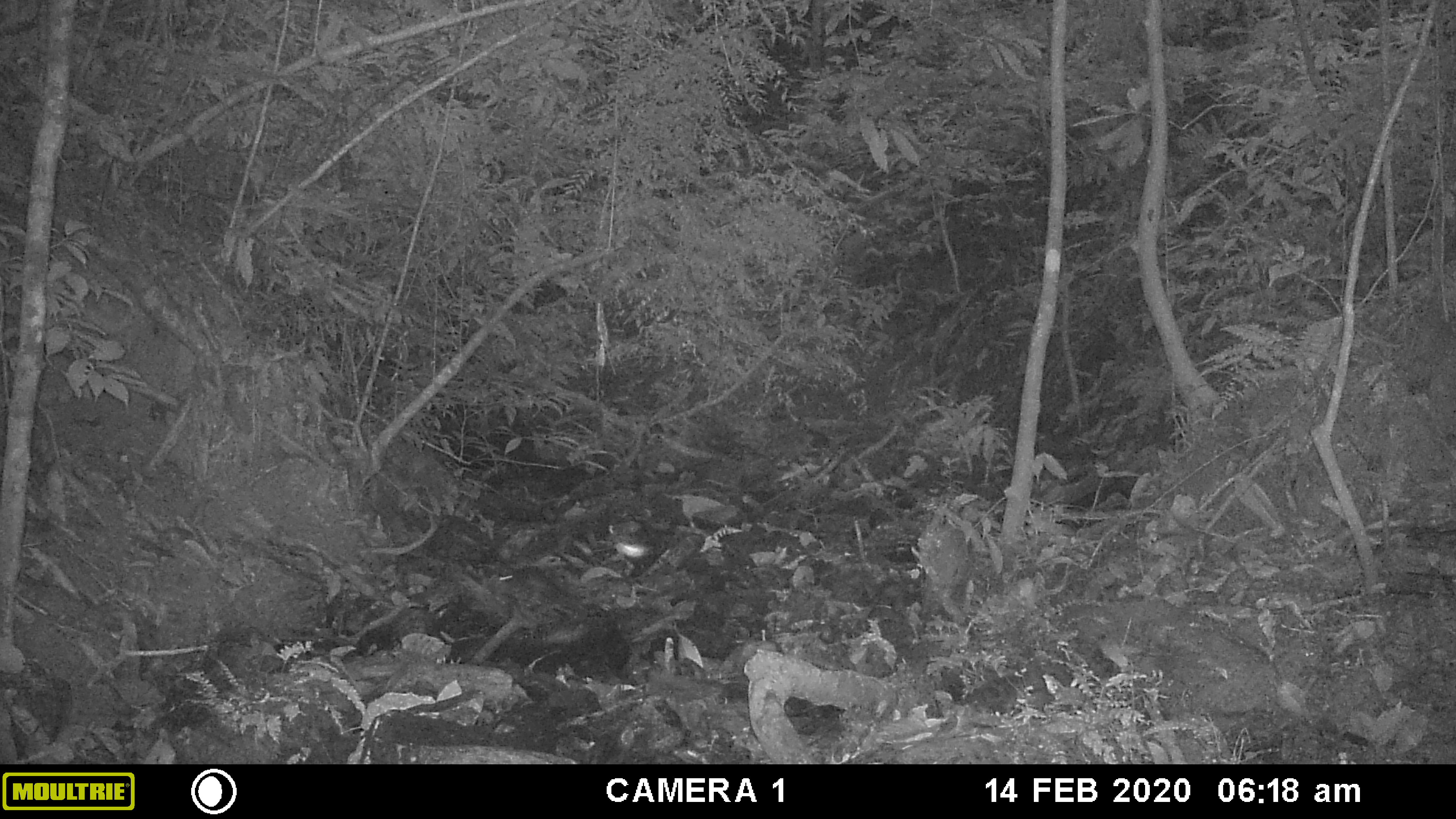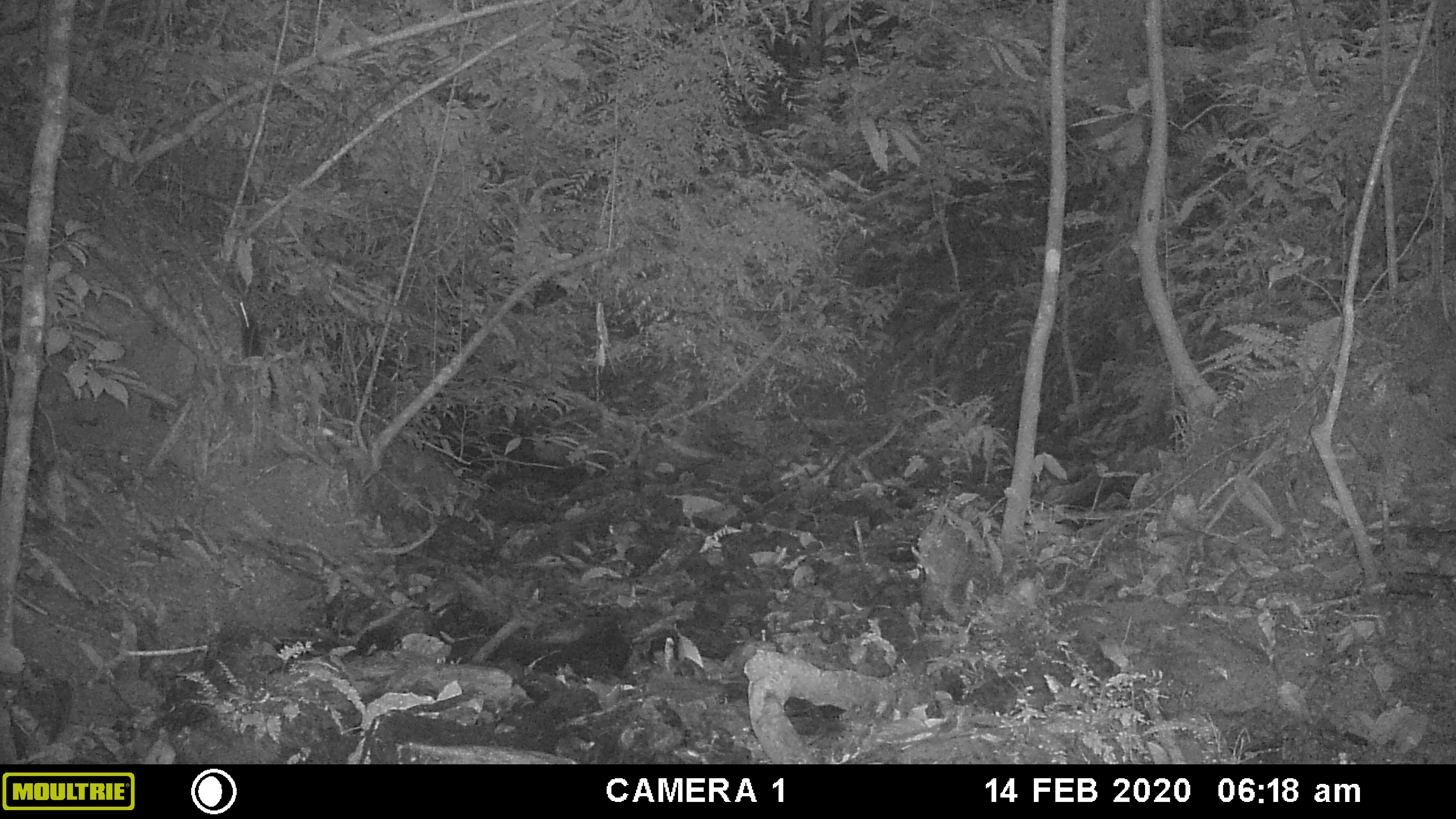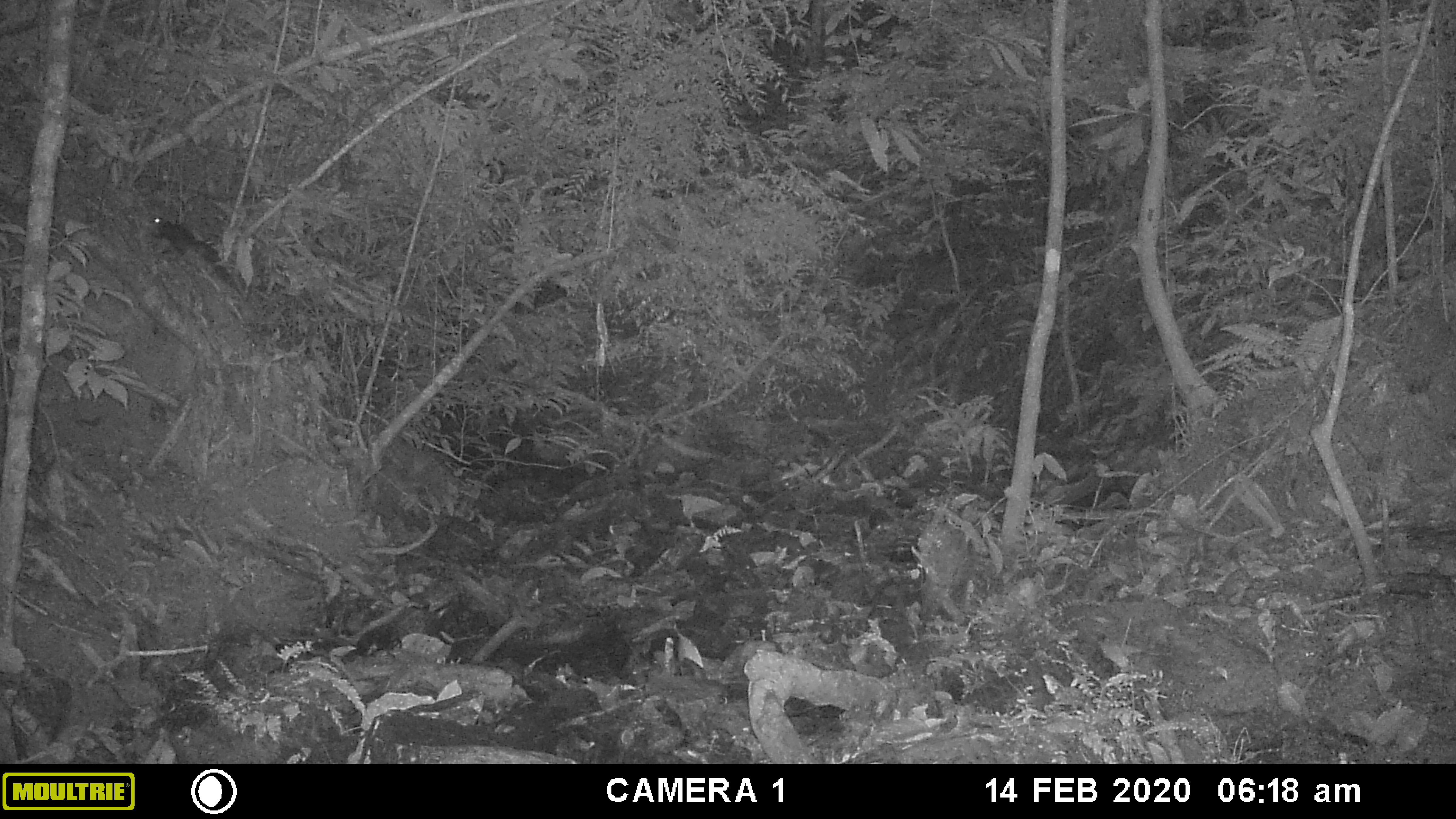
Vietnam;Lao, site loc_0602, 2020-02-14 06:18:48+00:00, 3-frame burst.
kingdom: Animalia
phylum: Chordata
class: Mammalia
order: Rodentia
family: Sciuridae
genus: Sciurus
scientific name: Sciurus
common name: squirrel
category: unidentified squirrel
Unidentified squirrel (squirrel) (Sciurus). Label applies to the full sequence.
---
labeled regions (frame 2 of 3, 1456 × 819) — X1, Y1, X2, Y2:
unidentified squirrel: 236, 300, 280, 413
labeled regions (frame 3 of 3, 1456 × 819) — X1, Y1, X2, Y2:
unidentified squirrel: 150, 217, 242, 295